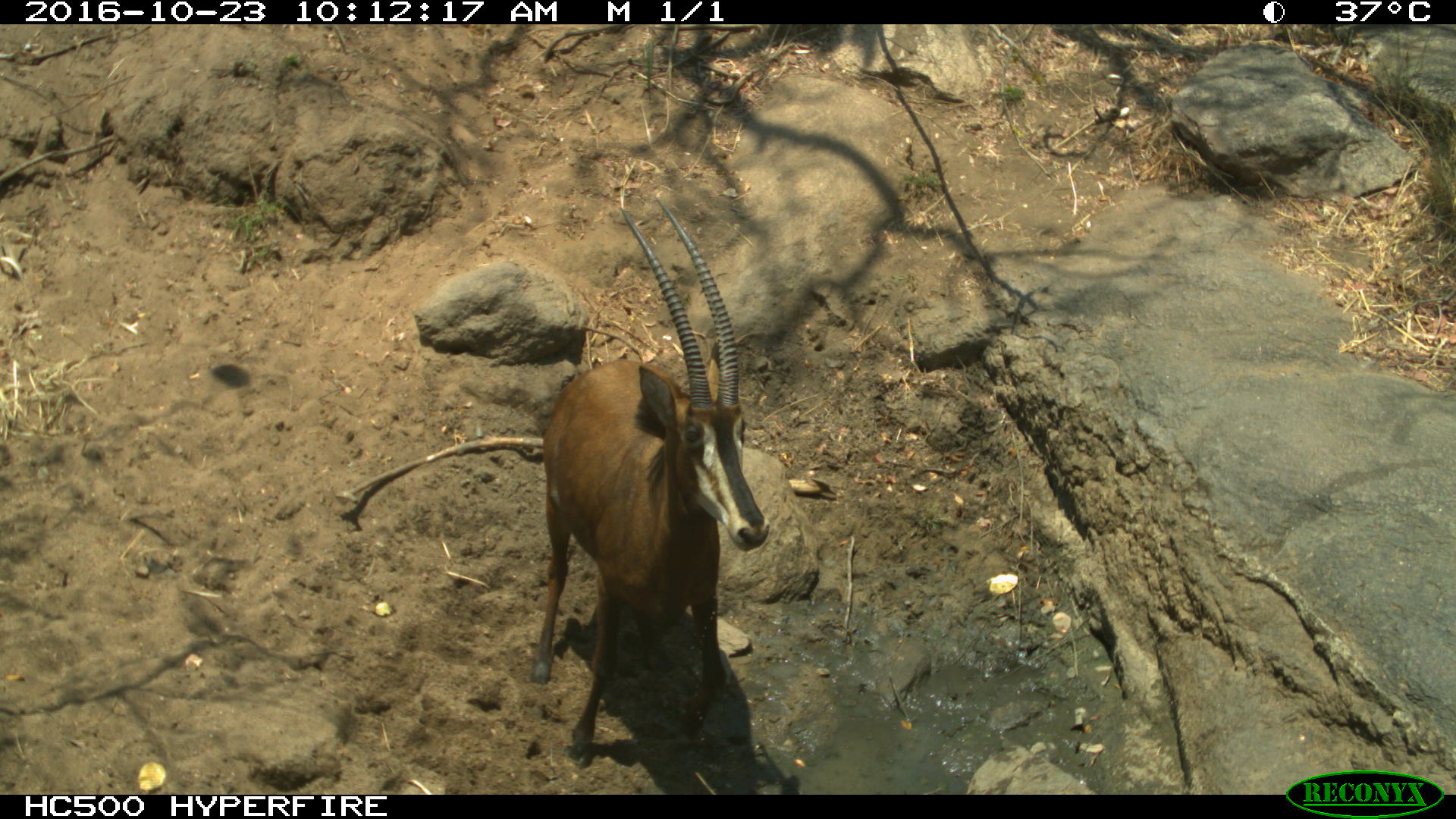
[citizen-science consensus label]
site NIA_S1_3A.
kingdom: Animalia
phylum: Chordata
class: Mammalia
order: Artiodactyla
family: Bovidae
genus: Hippotragus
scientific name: Hippotragus niger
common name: sable antelope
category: sable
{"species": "sable (sable antelope) (Hippotragus niger)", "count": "1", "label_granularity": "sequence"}